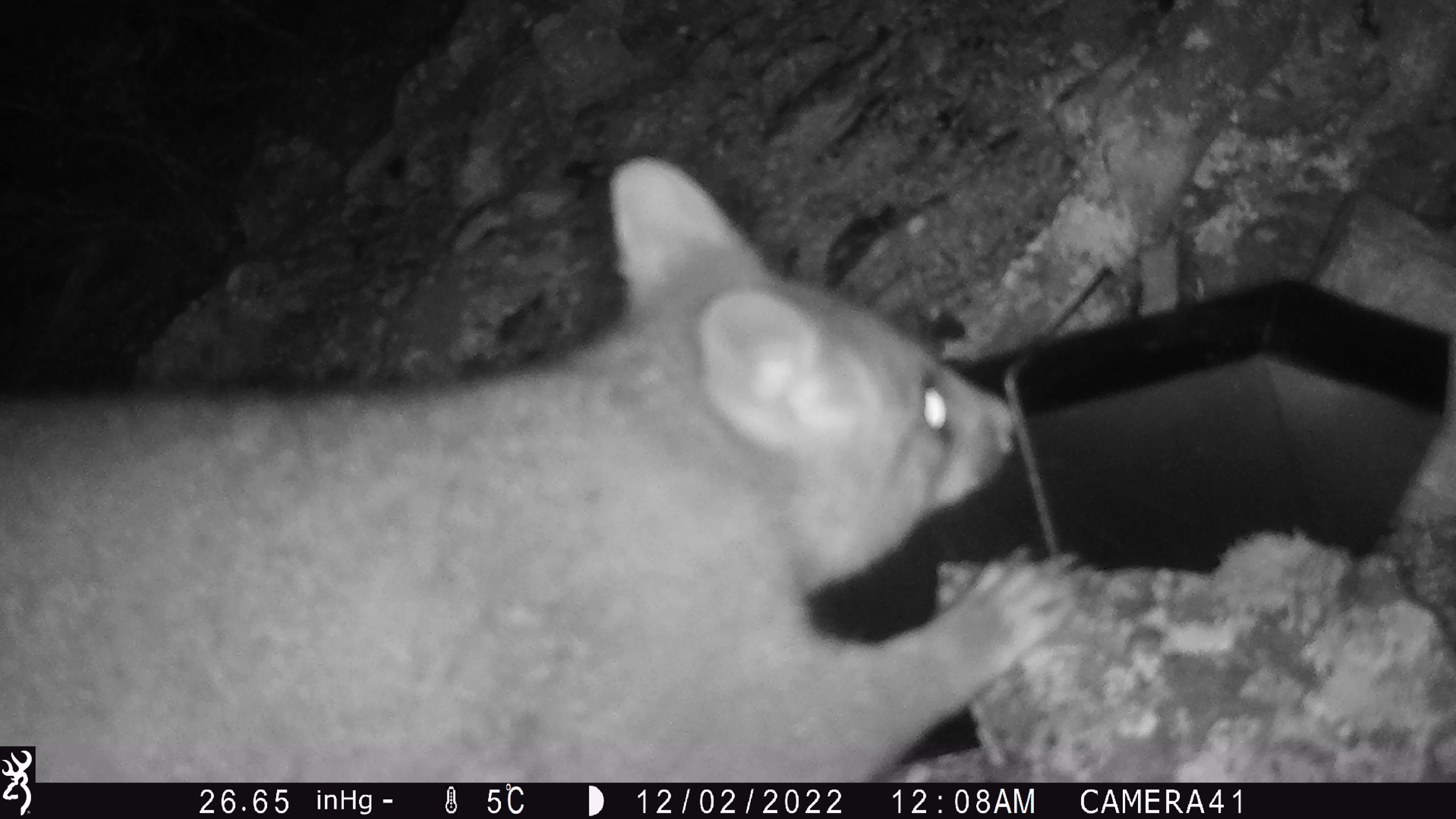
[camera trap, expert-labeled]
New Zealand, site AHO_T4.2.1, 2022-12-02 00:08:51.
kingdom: Animalia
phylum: Chordata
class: Mammalia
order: Diprotodontia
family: Phalangeridae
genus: Trichosurus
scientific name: Trichosurus vulpecula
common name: common brushtail possum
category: possum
Possum (common brushtail possum) (Trichosurus vulpecula).